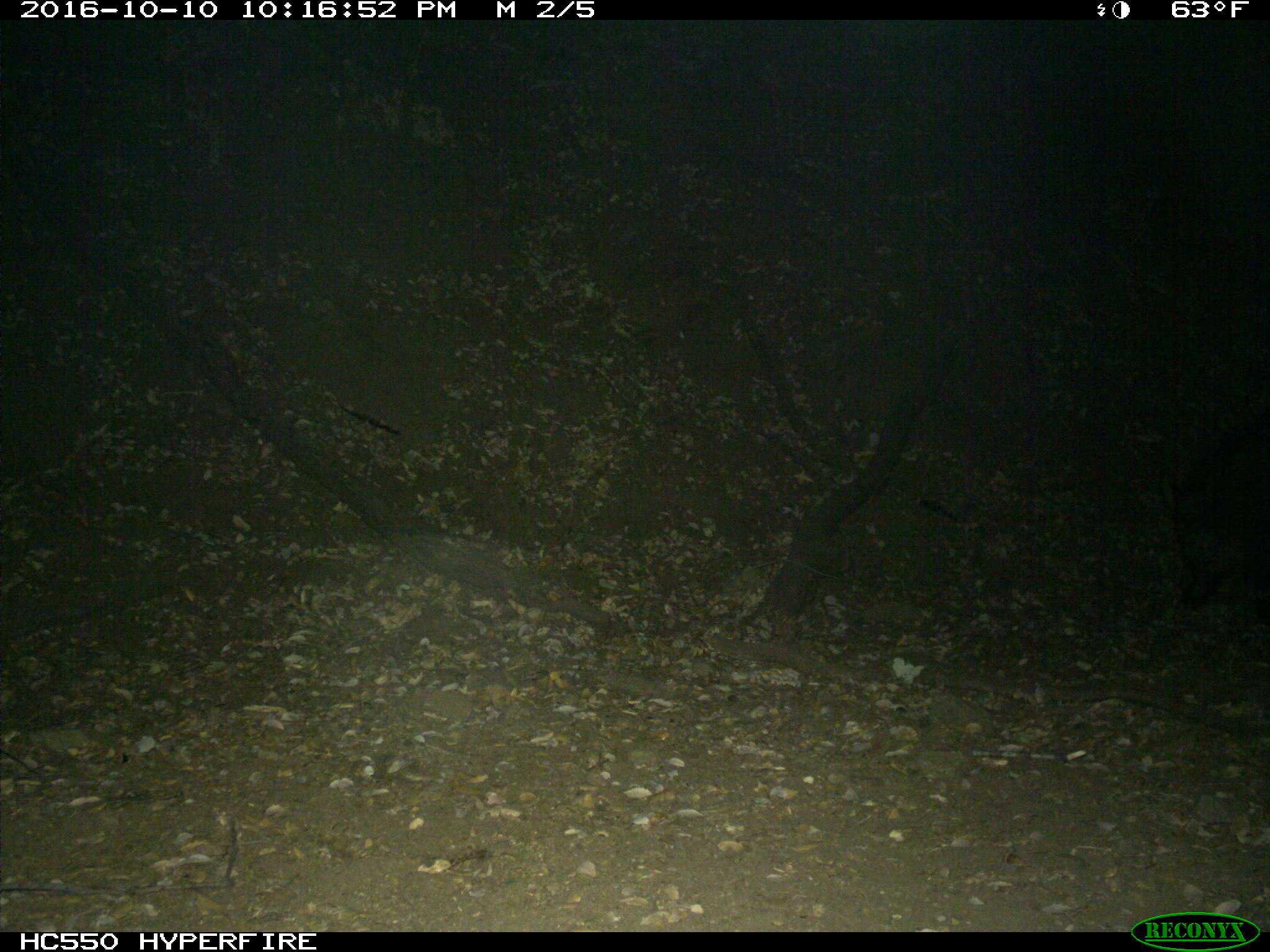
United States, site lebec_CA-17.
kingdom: Animalia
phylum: Chordata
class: Mammalia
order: Artiodactyla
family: Suidae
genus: Sus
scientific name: Sus scrofa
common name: wild boar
Sus scrofa (wild boar).